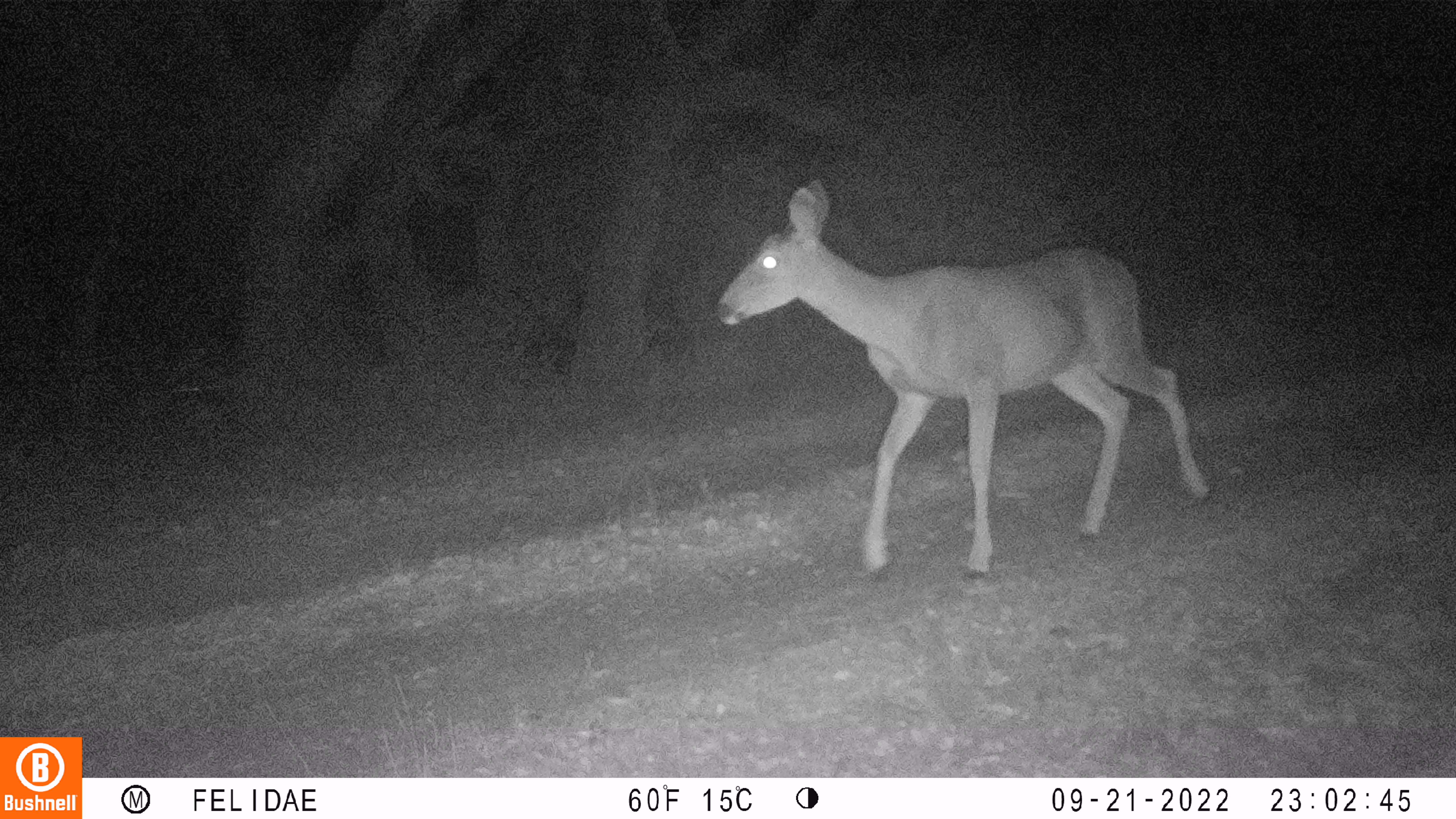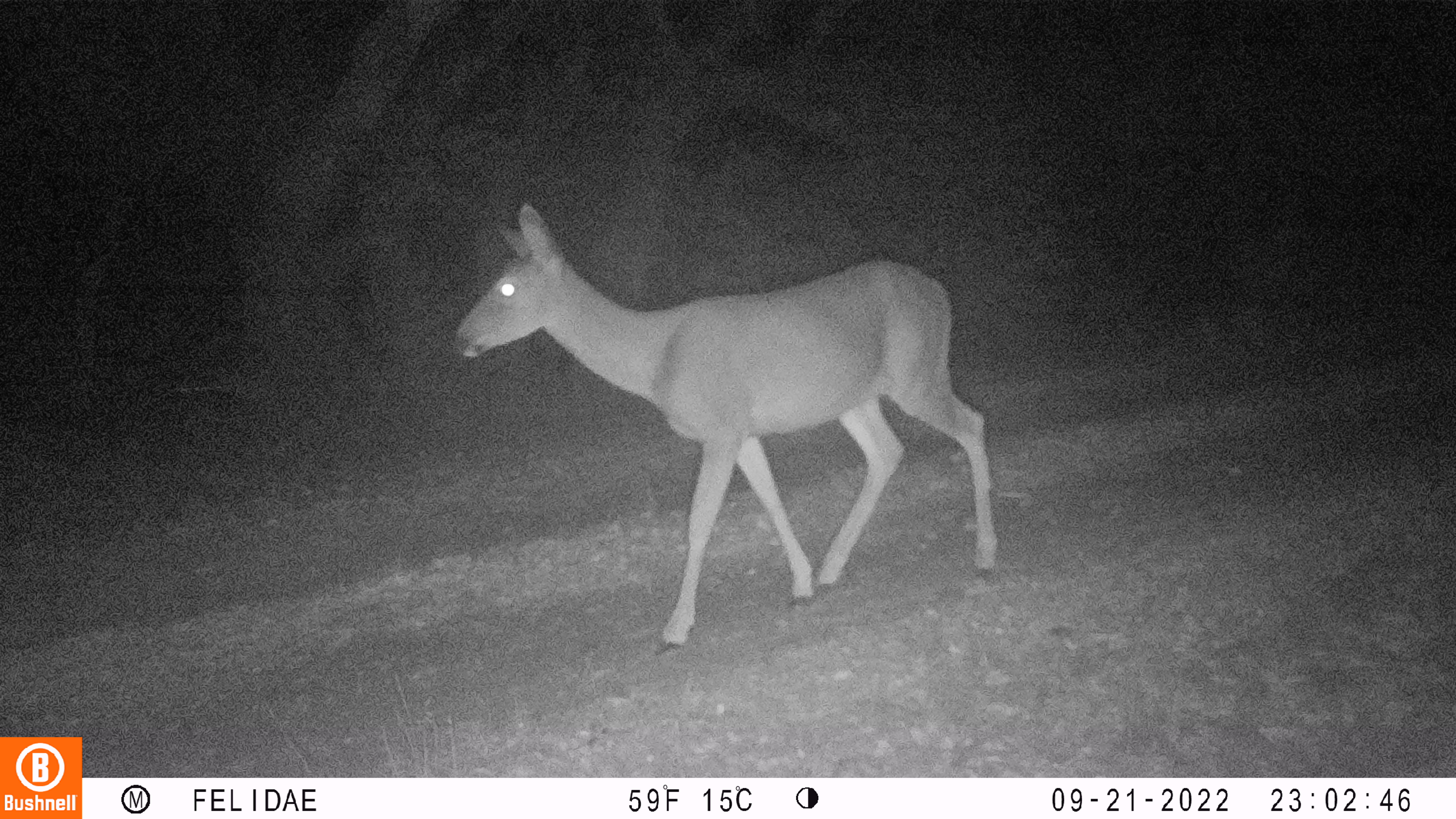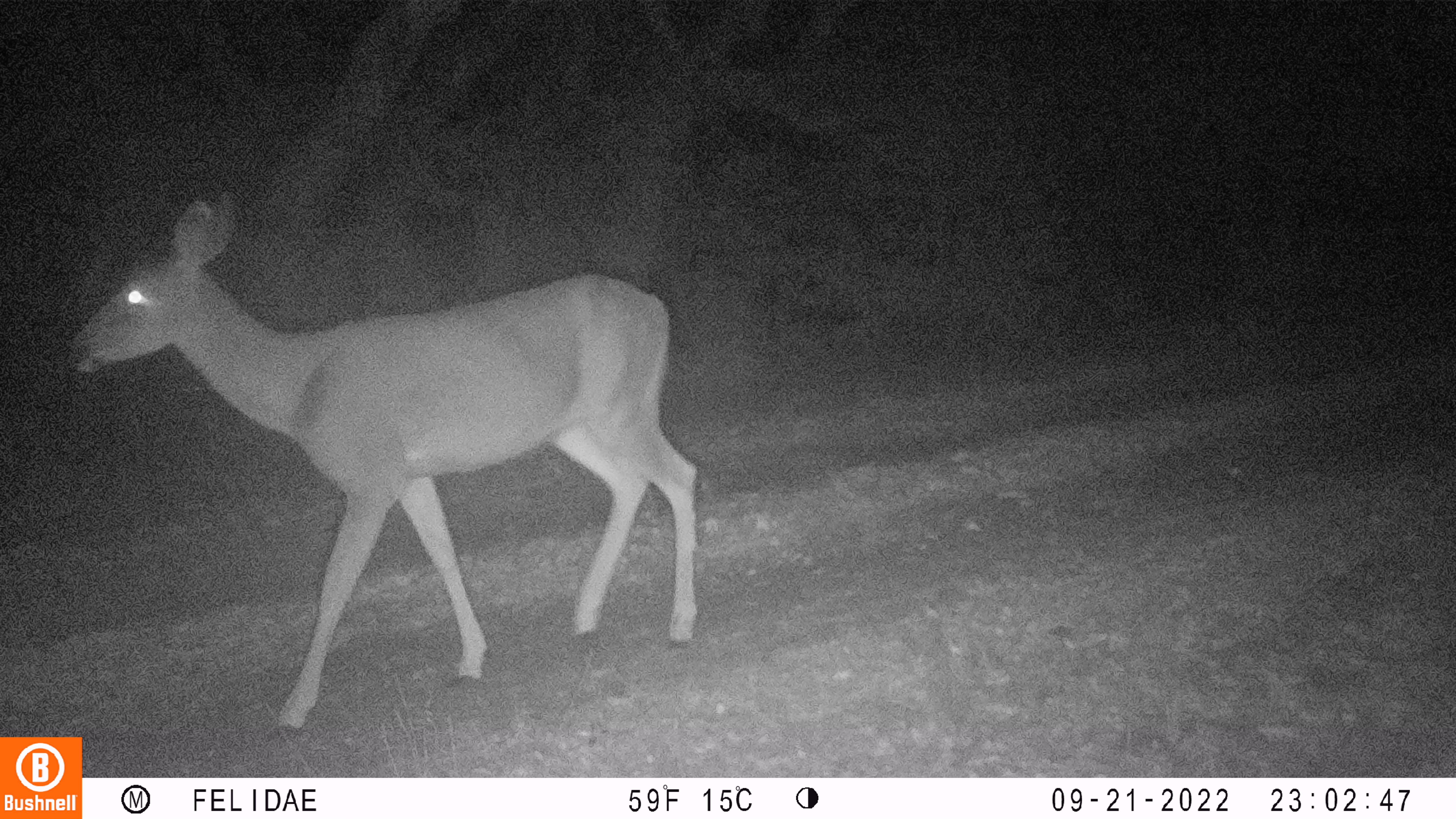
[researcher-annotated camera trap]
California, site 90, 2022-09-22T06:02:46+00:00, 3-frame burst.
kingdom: Animalia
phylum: Chordata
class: Mammalia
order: Artiodactyla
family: Cervidae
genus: Odocoileus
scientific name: Odocoileus hemionus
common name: mule deer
Mule deer (Odocoileus hemionus).